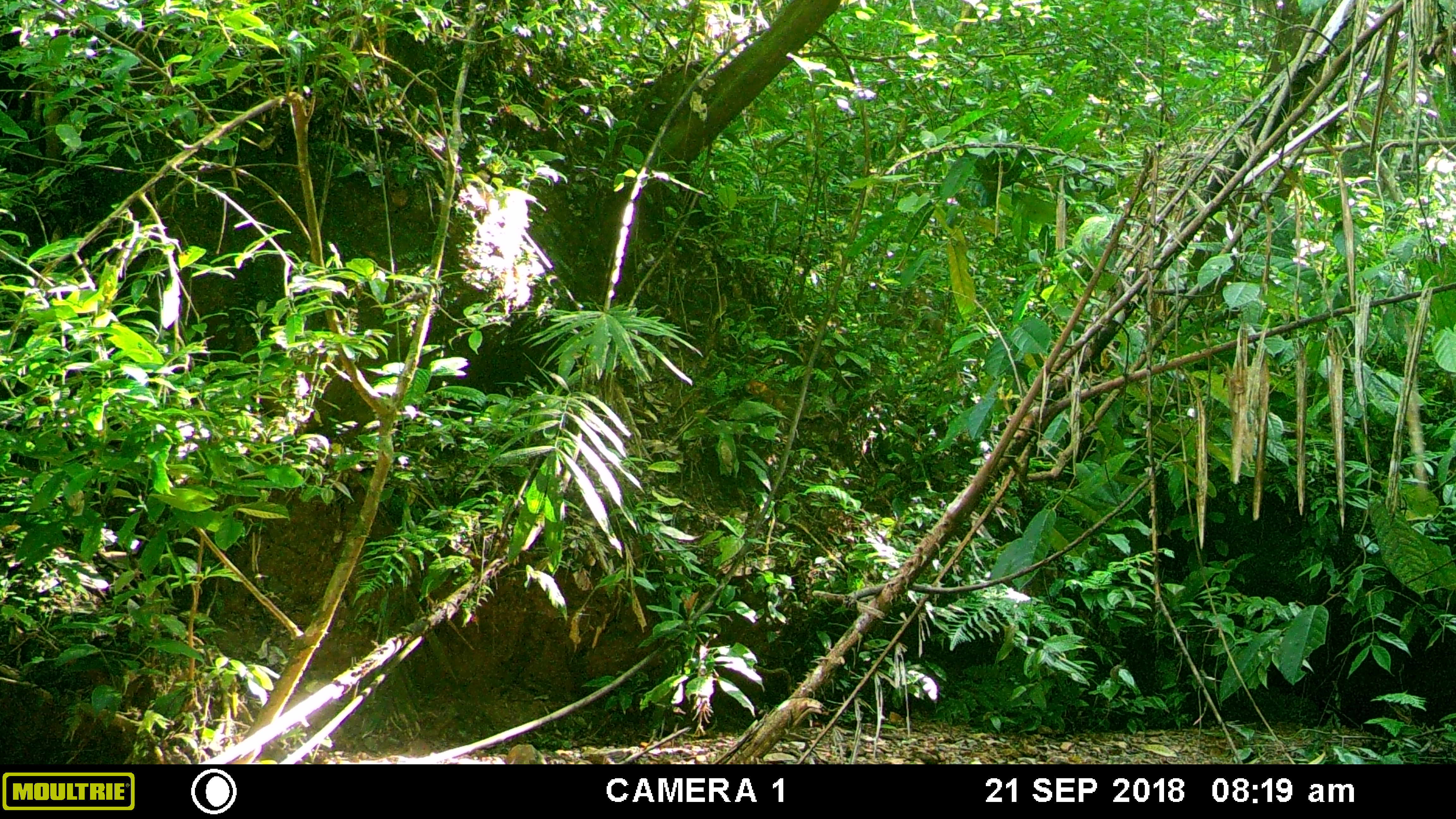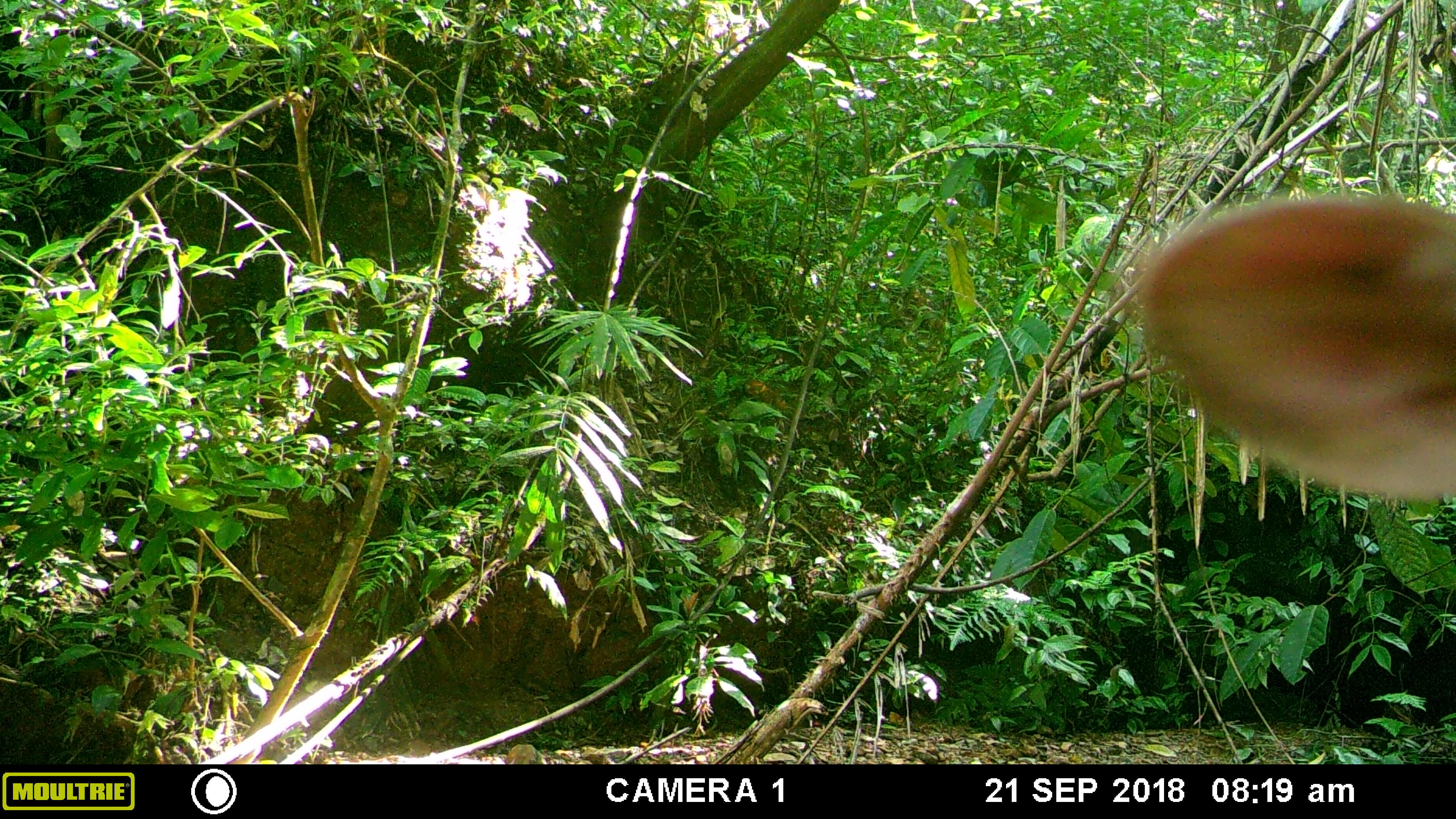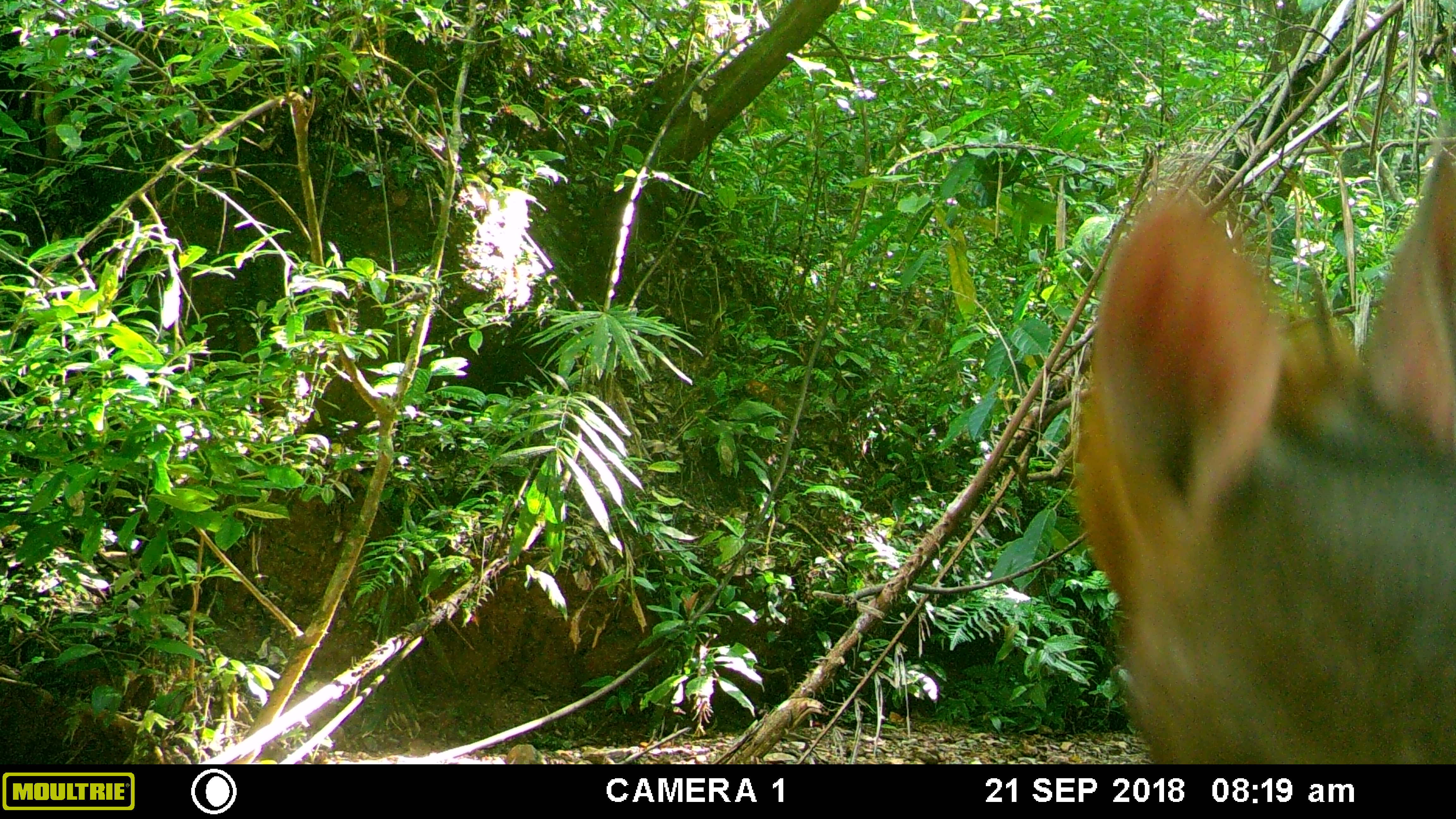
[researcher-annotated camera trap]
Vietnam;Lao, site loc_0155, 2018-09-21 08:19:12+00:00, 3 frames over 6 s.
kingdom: Animalia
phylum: Chordata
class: Mammalia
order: Artiodactyla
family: Cervidae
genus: Muntiacus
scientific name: Muntiacus rooseveltorum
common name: roosevelt's muntjac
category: roosevelts muntjac group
Roosevelts muntjac group (roosevelt's muntjac) (Muntiacus rooseveltorum). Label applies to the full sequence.